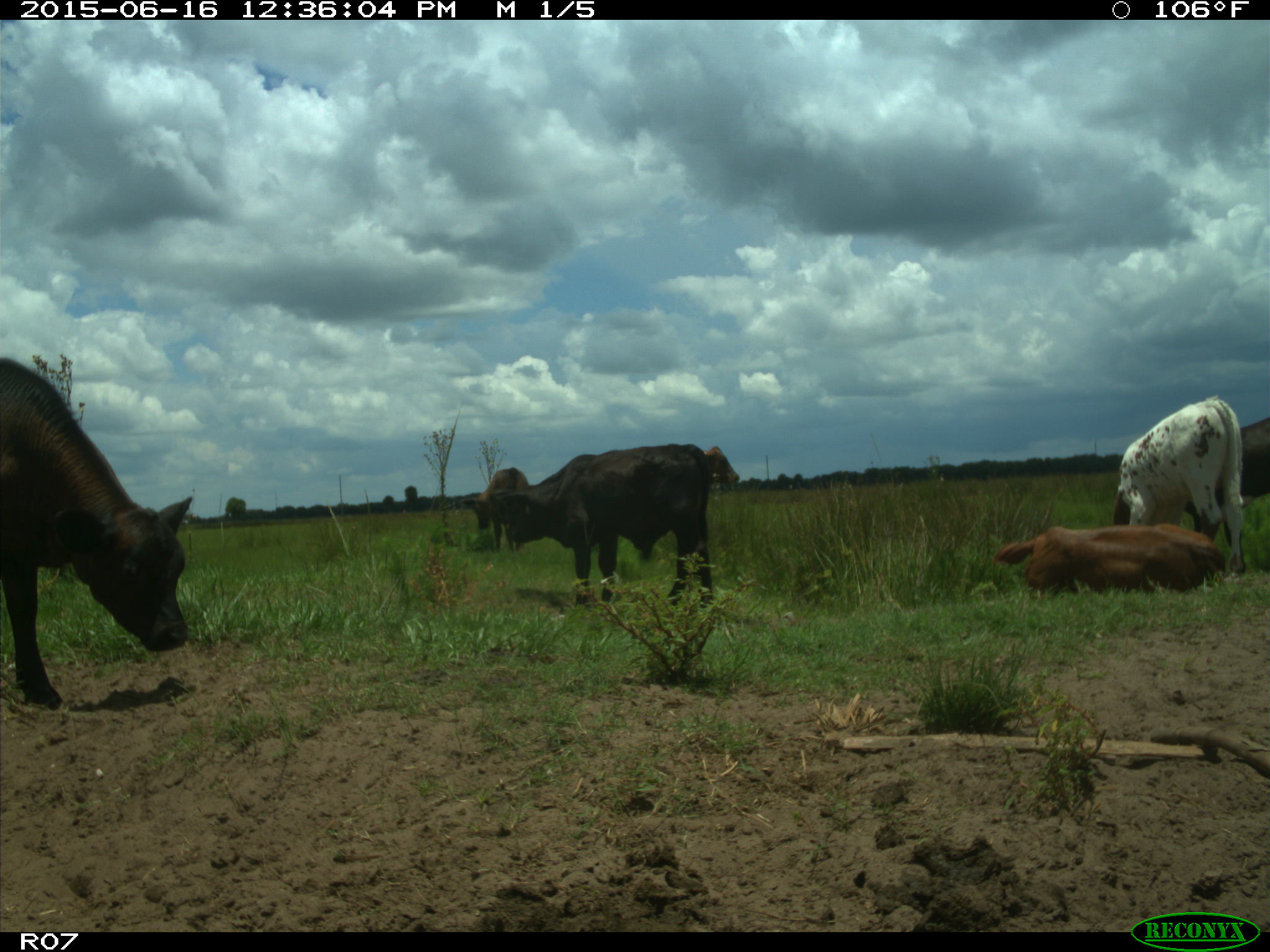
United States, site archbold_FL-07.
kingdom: Animalia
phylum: Chordata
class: Mammalia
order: Artiodactyla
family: Bovidae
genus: Bos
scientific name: Bos taurus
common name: domestic cow